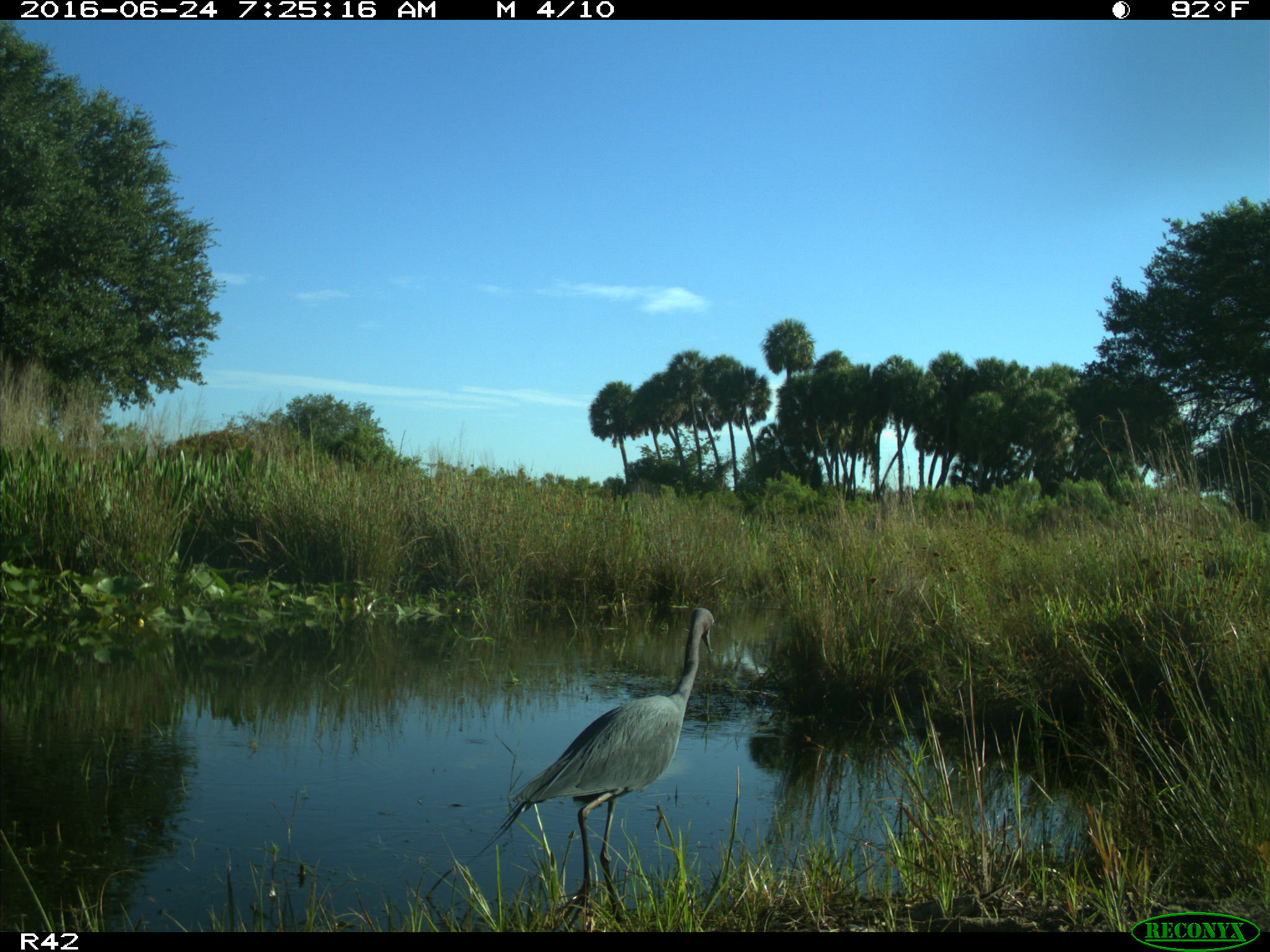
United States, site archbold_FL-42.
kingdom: Animalia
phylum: Chordata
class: Aves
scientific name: Aves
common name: birds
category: unidentified bird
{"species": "unidentified bird (birds) (Aves)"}